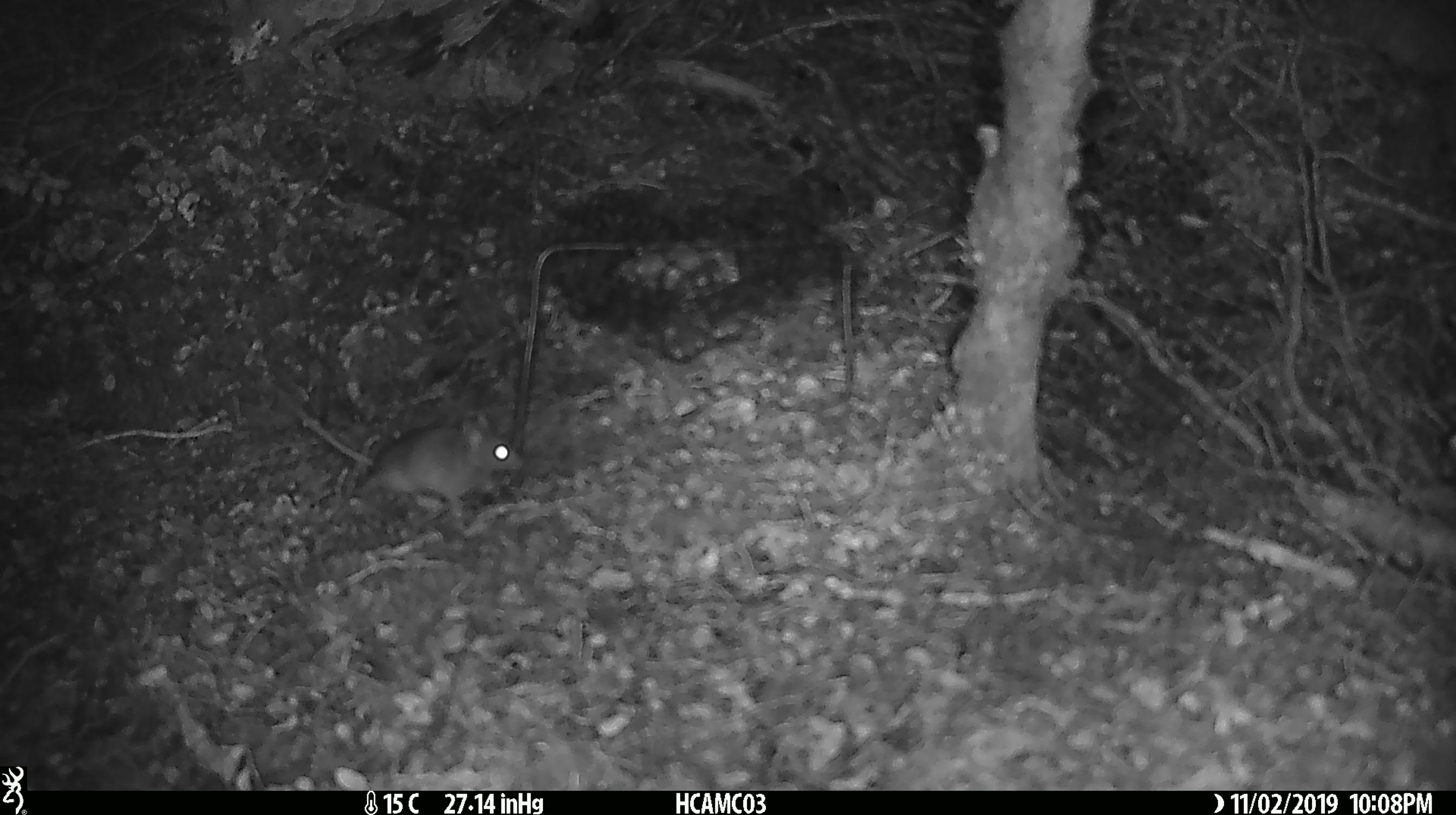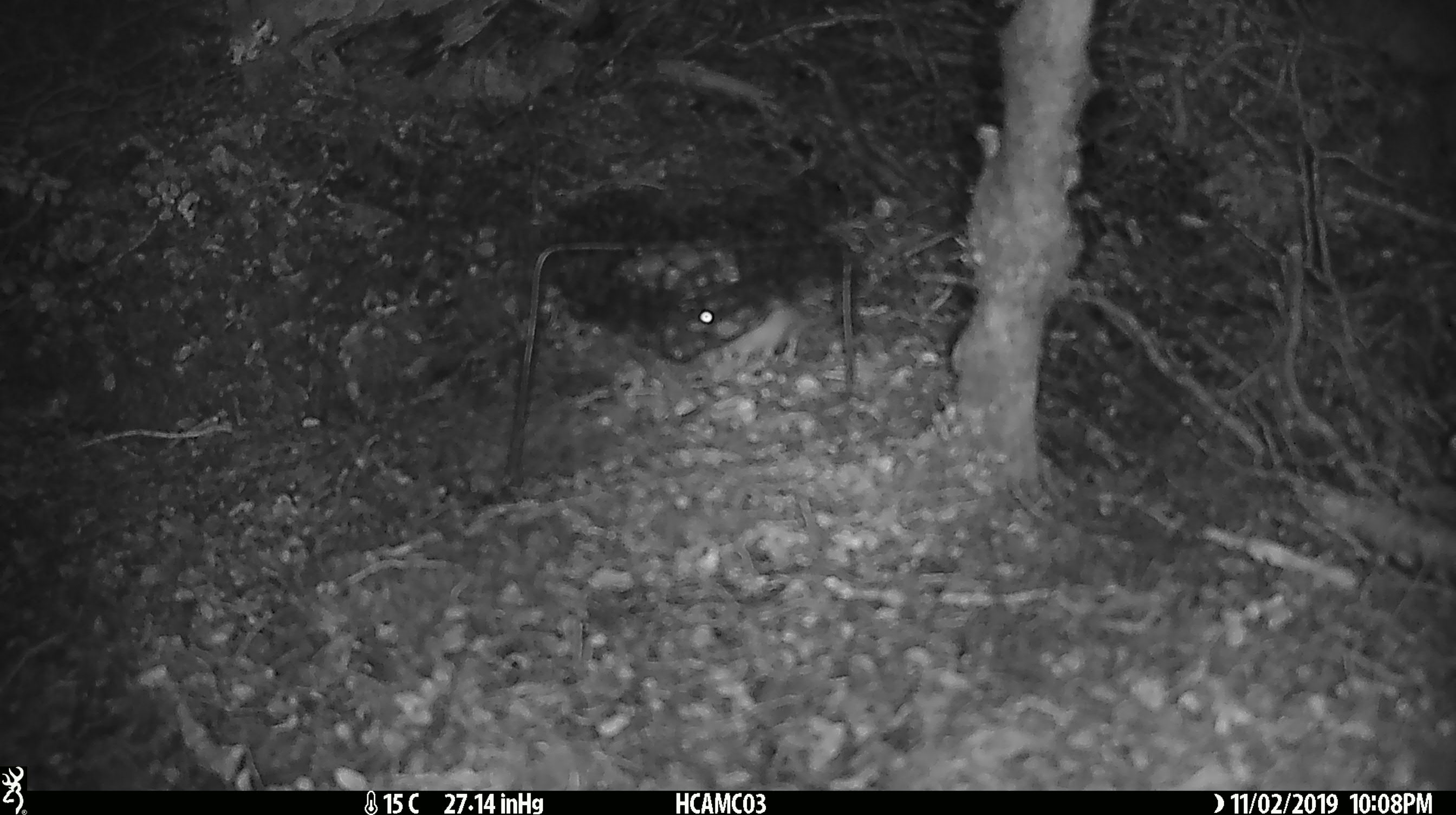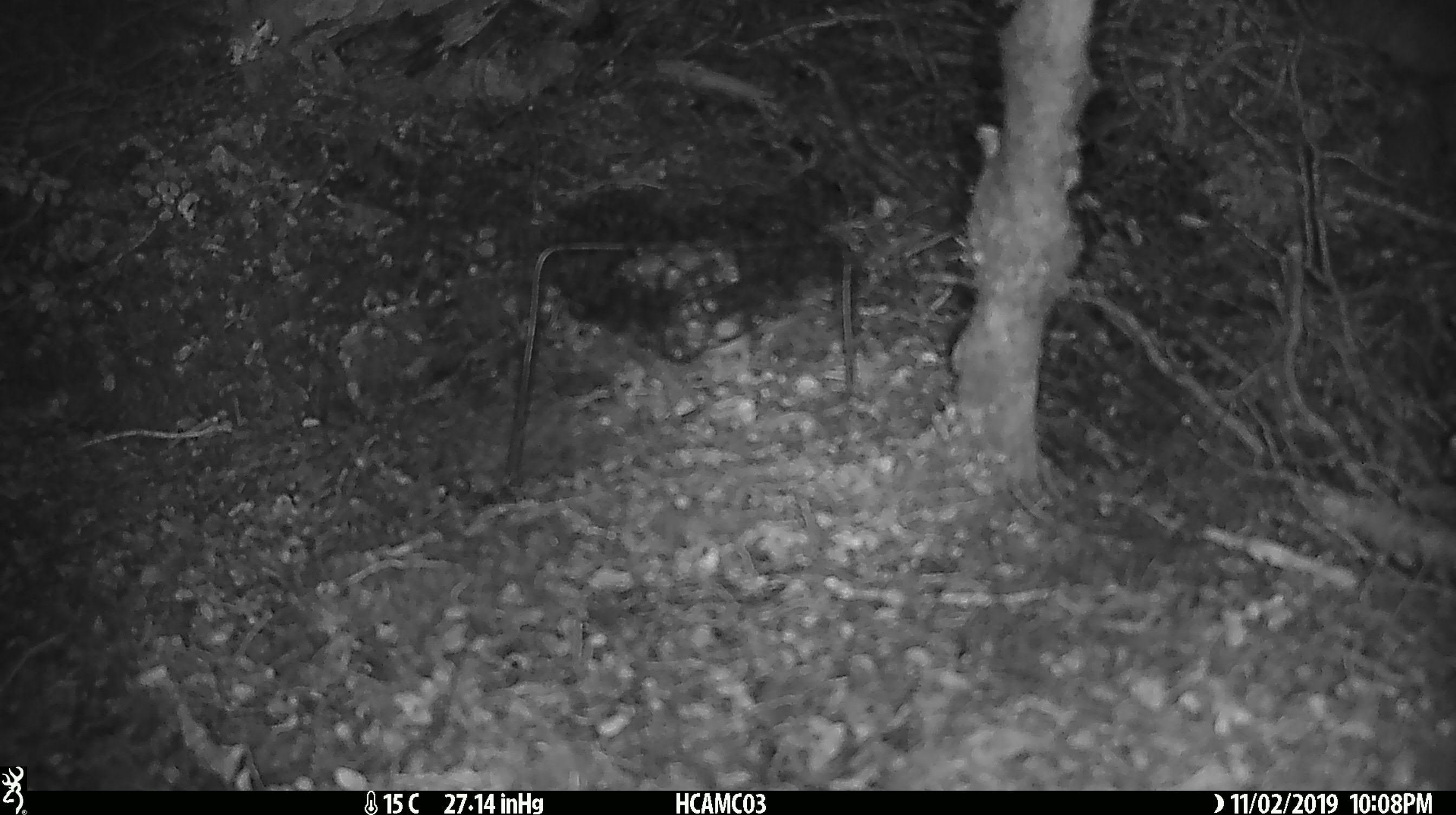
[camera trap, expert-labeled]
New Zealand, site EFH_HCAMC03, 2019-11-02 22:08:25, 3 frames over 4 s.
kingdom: Animalia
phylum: Chordata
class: Mammalia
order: Rodentia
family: Muridae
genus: Mus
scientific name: Mus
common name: mouse